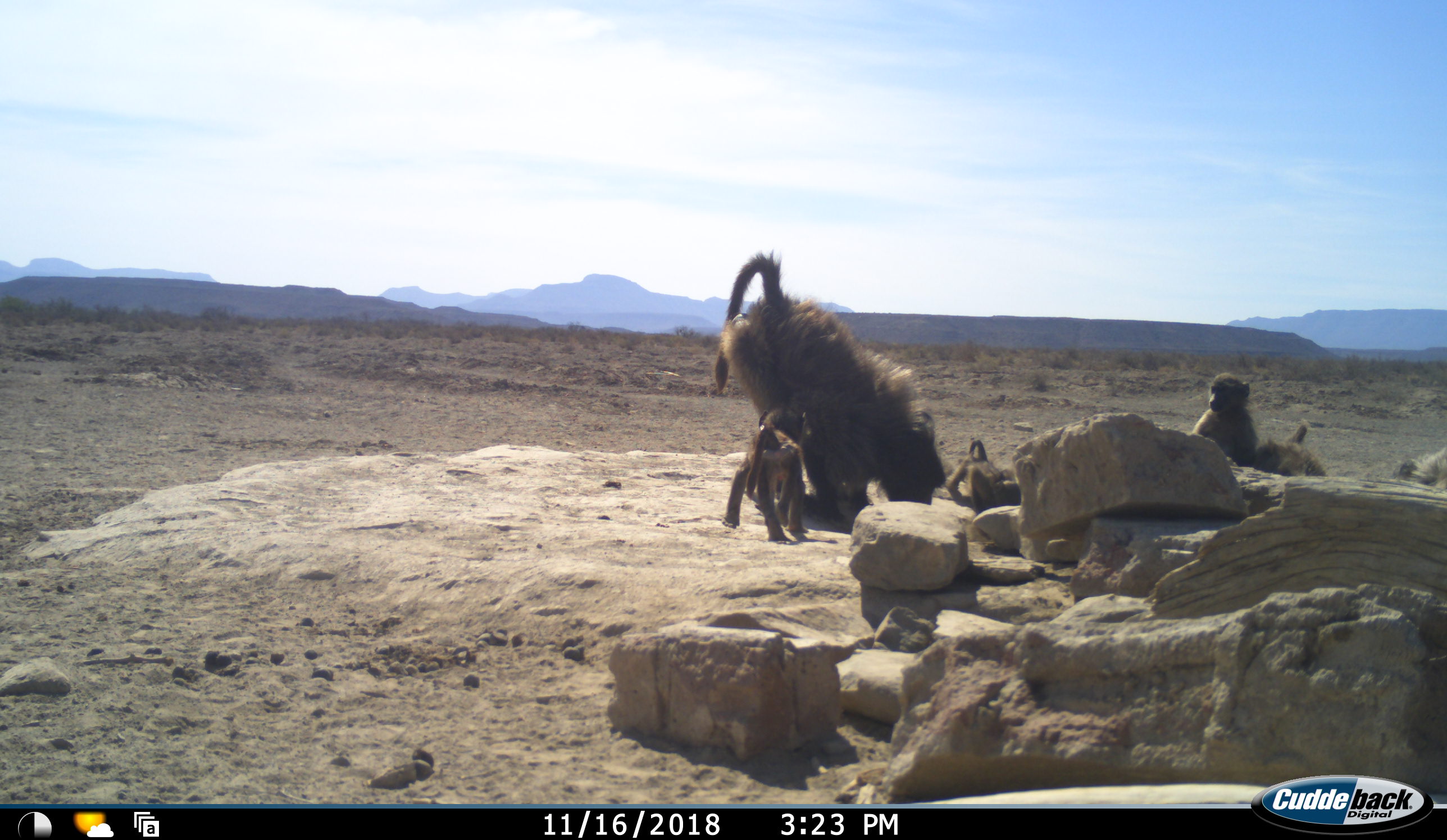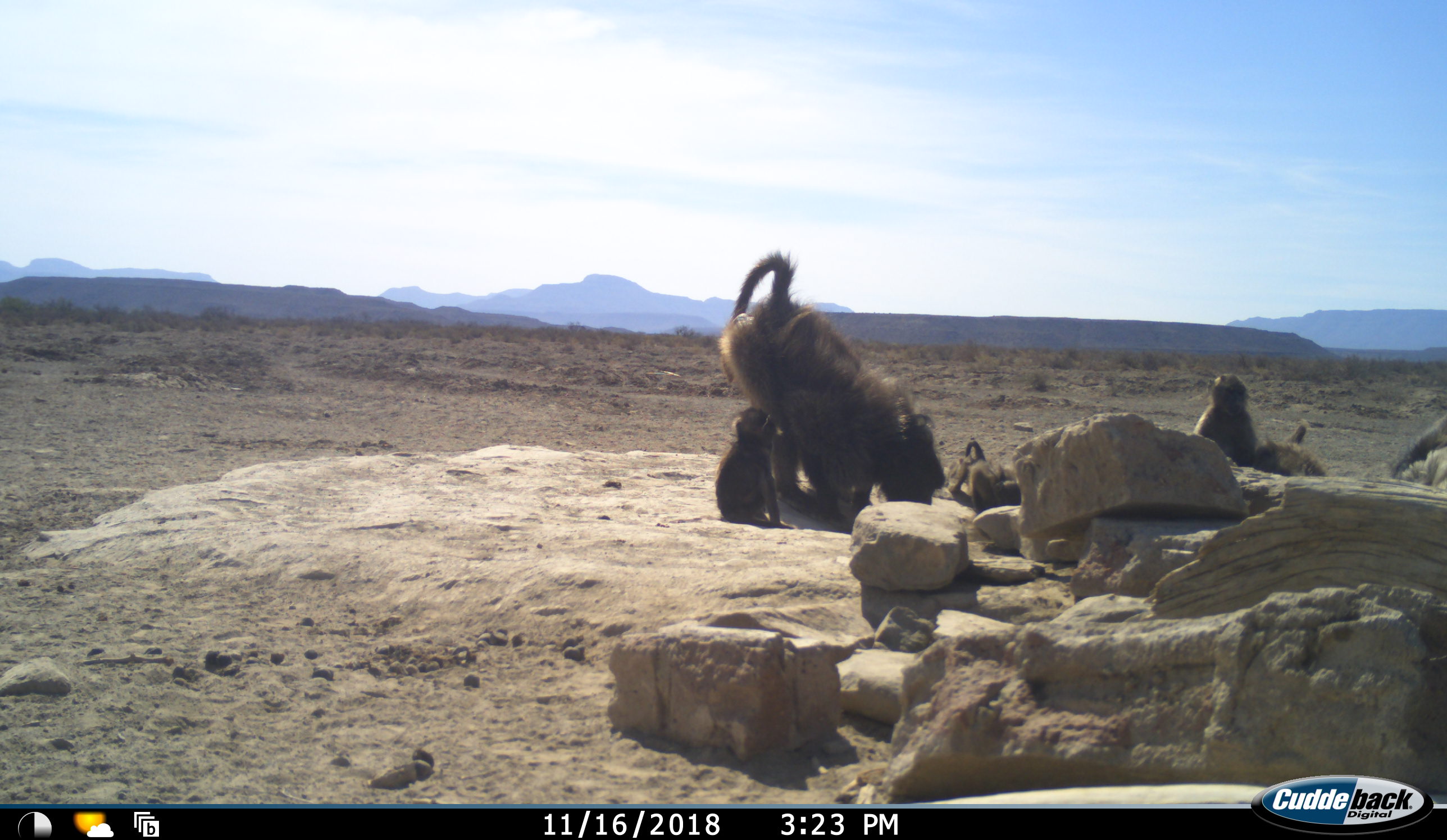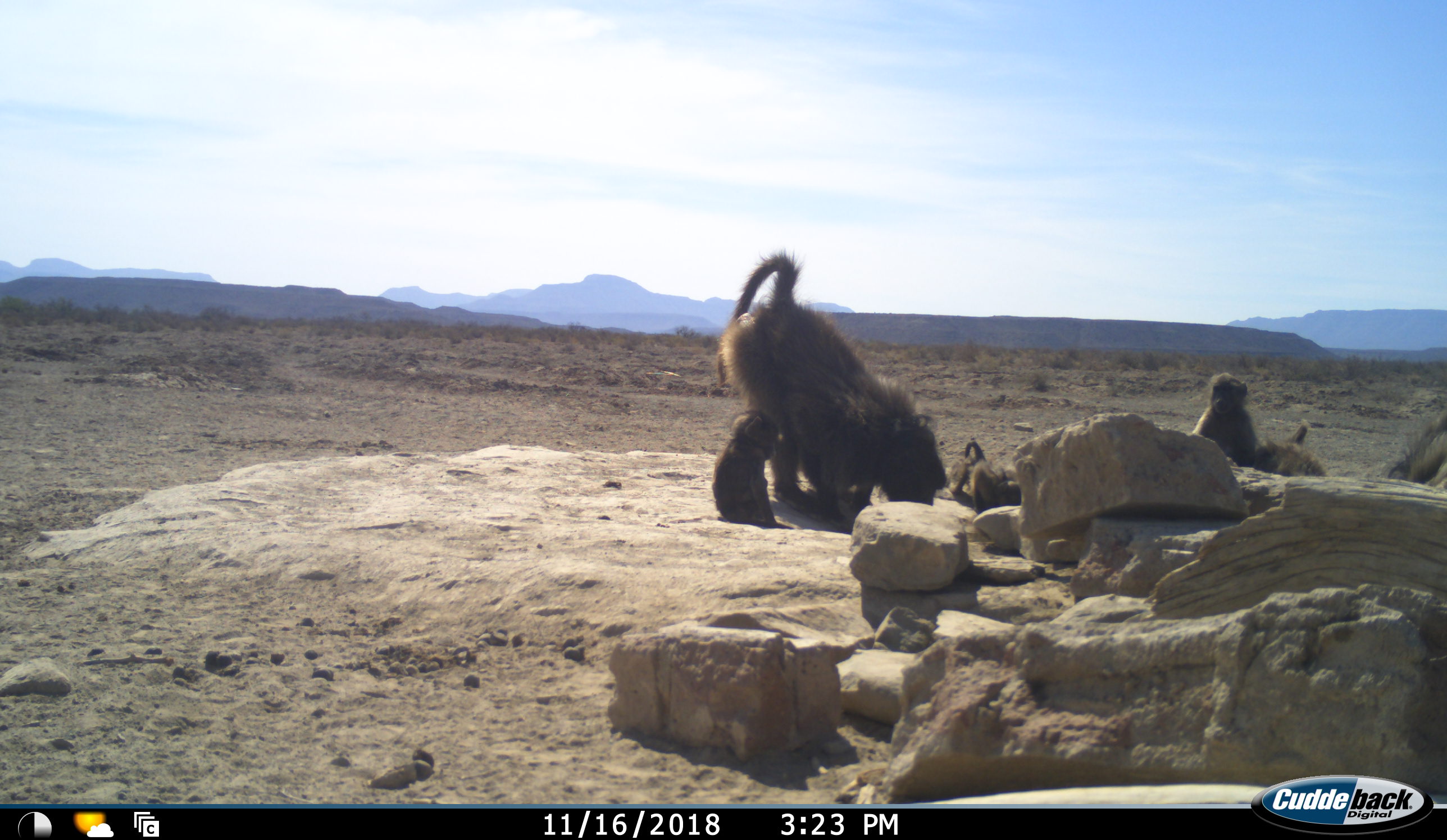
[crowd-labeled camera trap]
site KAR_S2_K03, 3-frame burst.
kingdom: Animalia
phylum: Chordata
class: Mammalia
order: Primates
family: Cercopithecidae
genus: Papio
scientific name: Papio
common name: baboon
Baboon (Papio), count 6. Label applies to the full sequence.